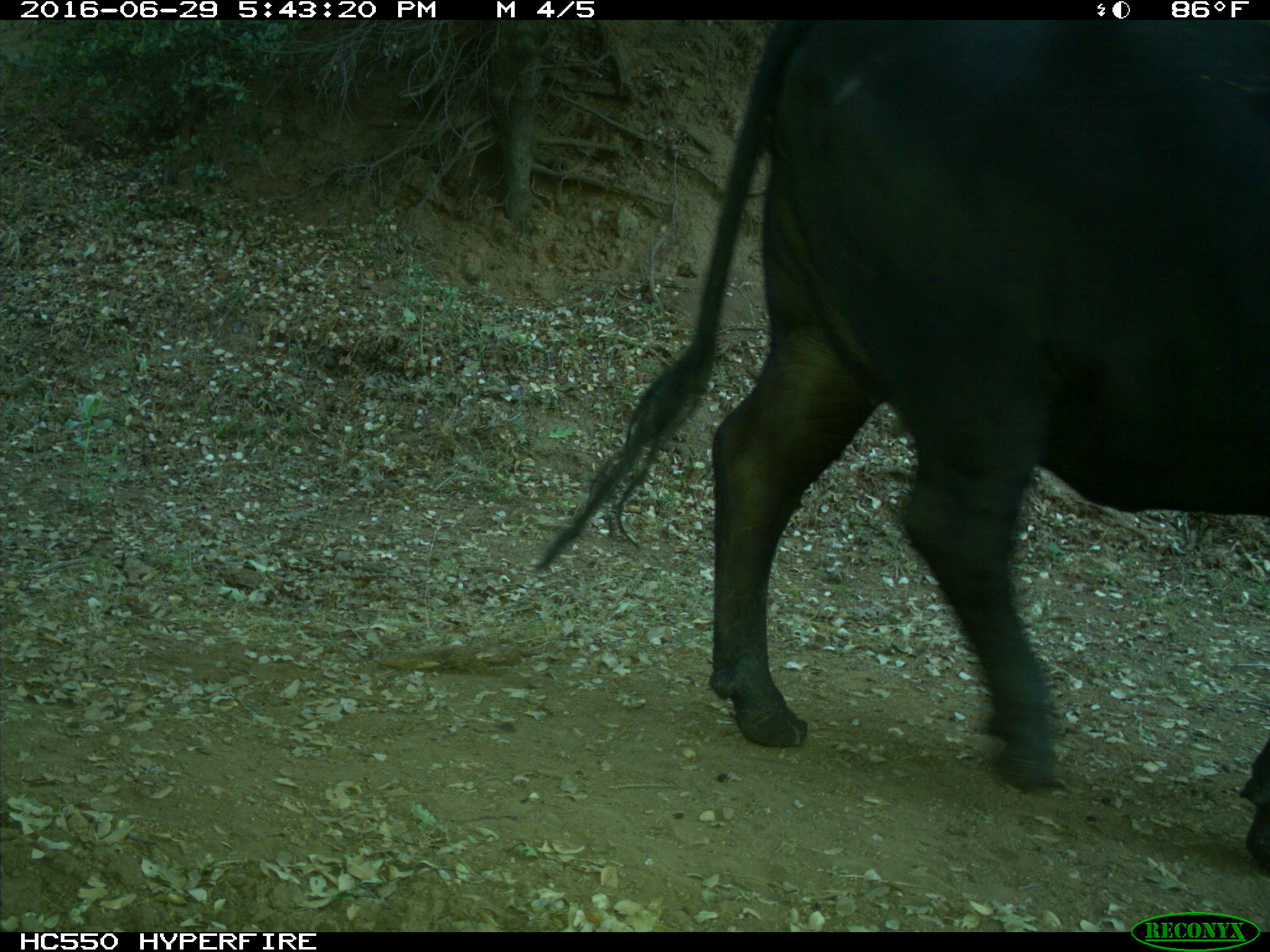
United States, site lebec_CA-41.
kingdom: Animalia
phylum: Chordata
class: Mammalia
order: Artiodactyla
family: Bovidae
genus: Bos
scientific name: Bos taurus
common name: domestic cow